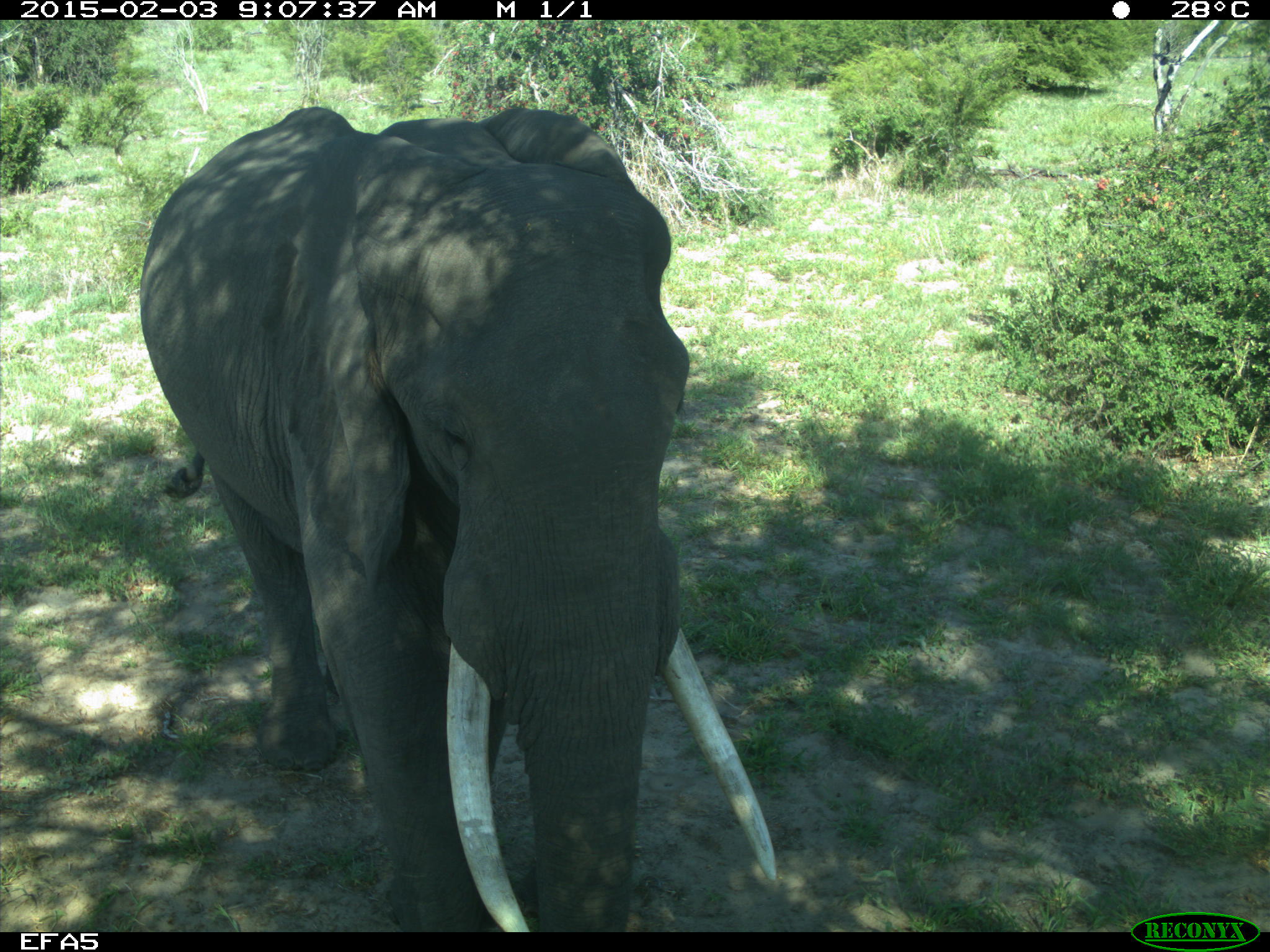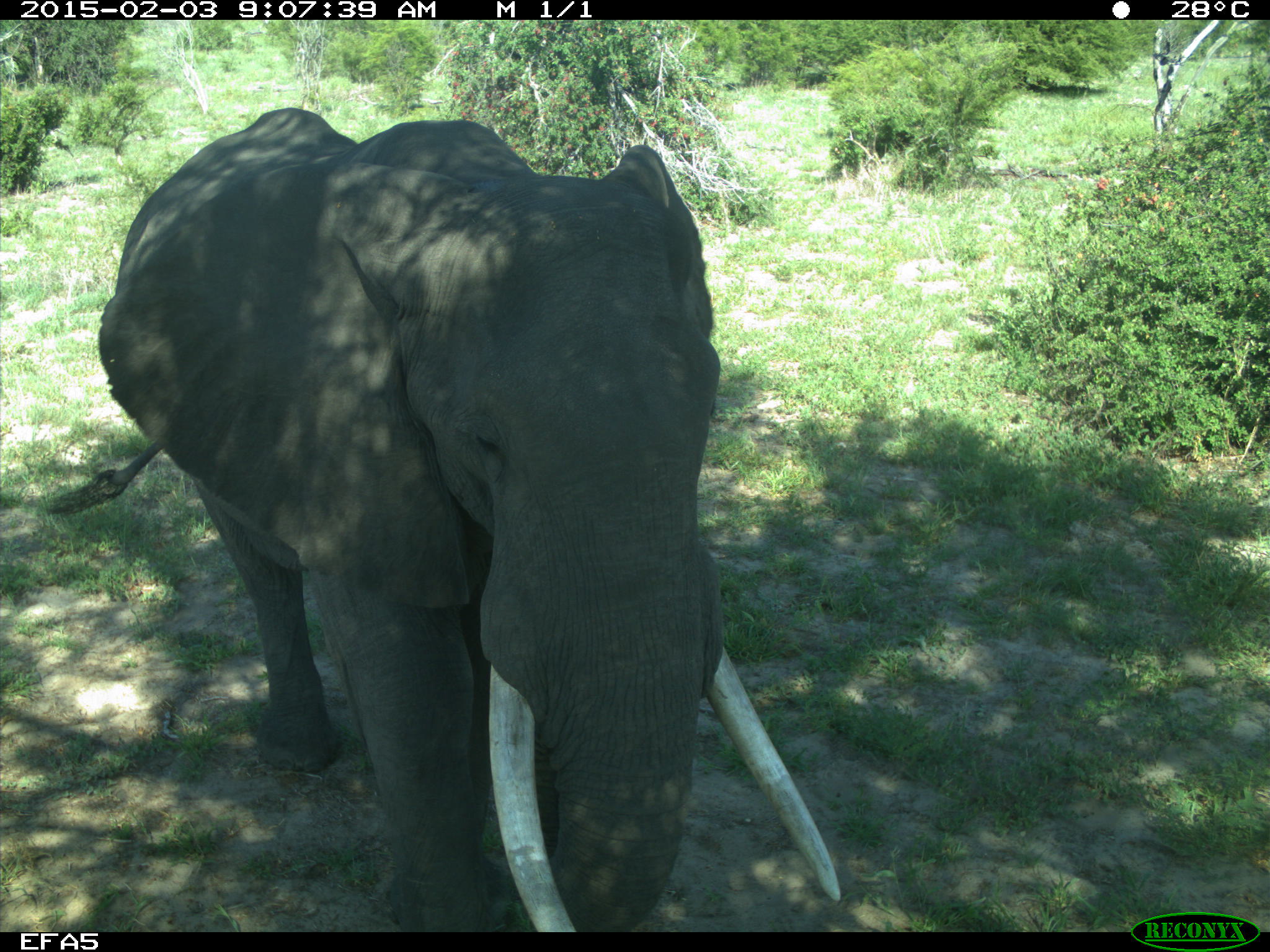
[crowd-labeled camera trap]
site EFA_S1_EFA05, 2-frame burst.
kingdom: Animalia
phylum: Chordata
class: Mammalia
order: Proboscidea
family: Elephantidae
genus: Loxodonta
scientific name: Loxodonta africana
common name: african bush elephant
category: elephant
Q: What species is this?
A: Elephant (african bush elephant) (Loxodonta africana).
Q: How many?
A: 1.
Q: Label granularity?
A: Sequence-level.